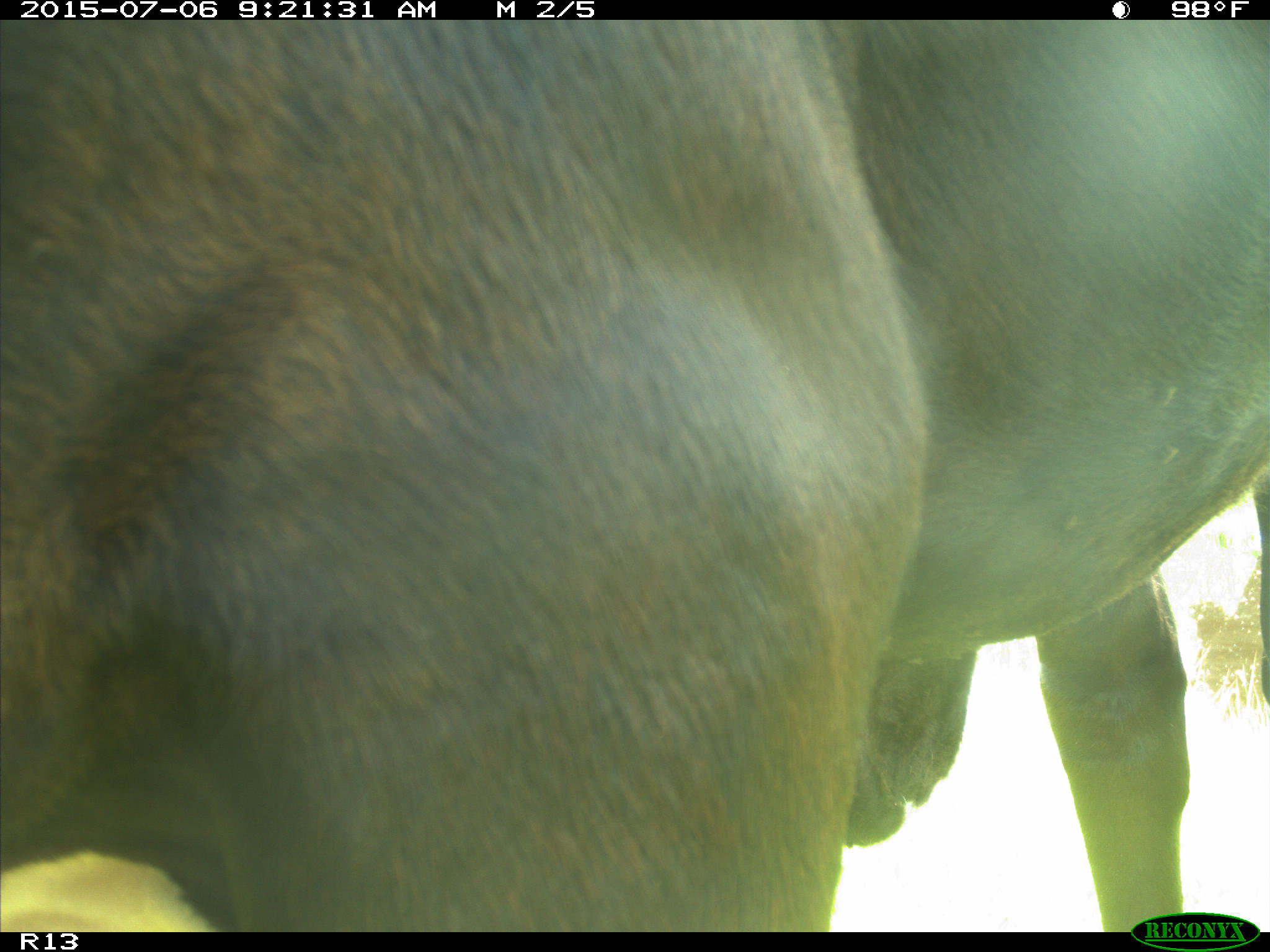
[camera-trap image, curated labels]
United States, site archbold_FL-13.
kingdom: Animalia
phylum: Chordata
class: Mammalia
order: Artiodactyla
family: Bovidae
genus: Bos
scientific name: Bos taurus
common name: domestic cow